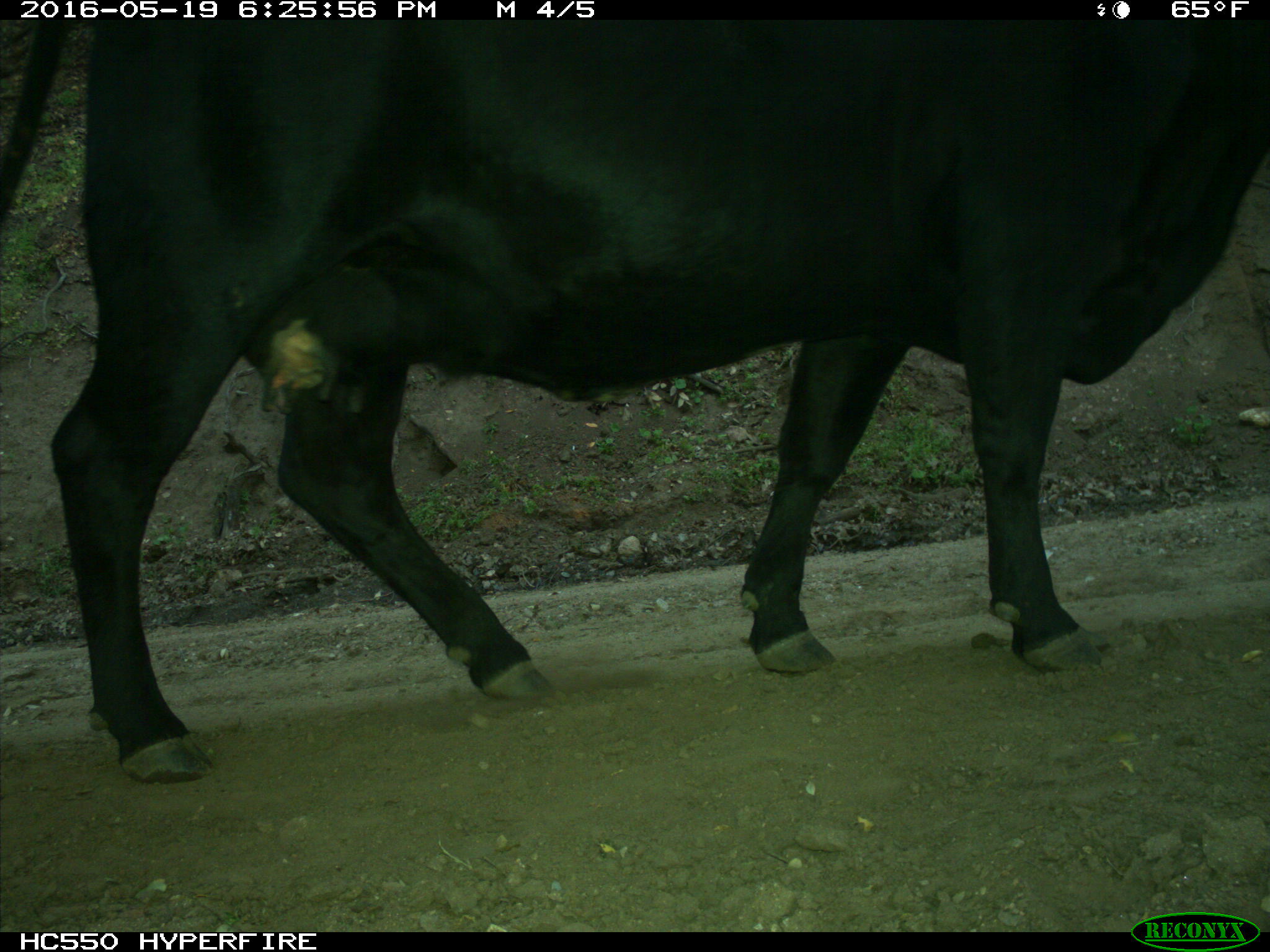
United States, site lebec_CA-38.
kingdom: Animalia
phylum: Chordata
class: Mammalia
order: Artiodactyla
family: Bovidae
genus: Bos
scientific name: Bos taurus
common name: domestic cow